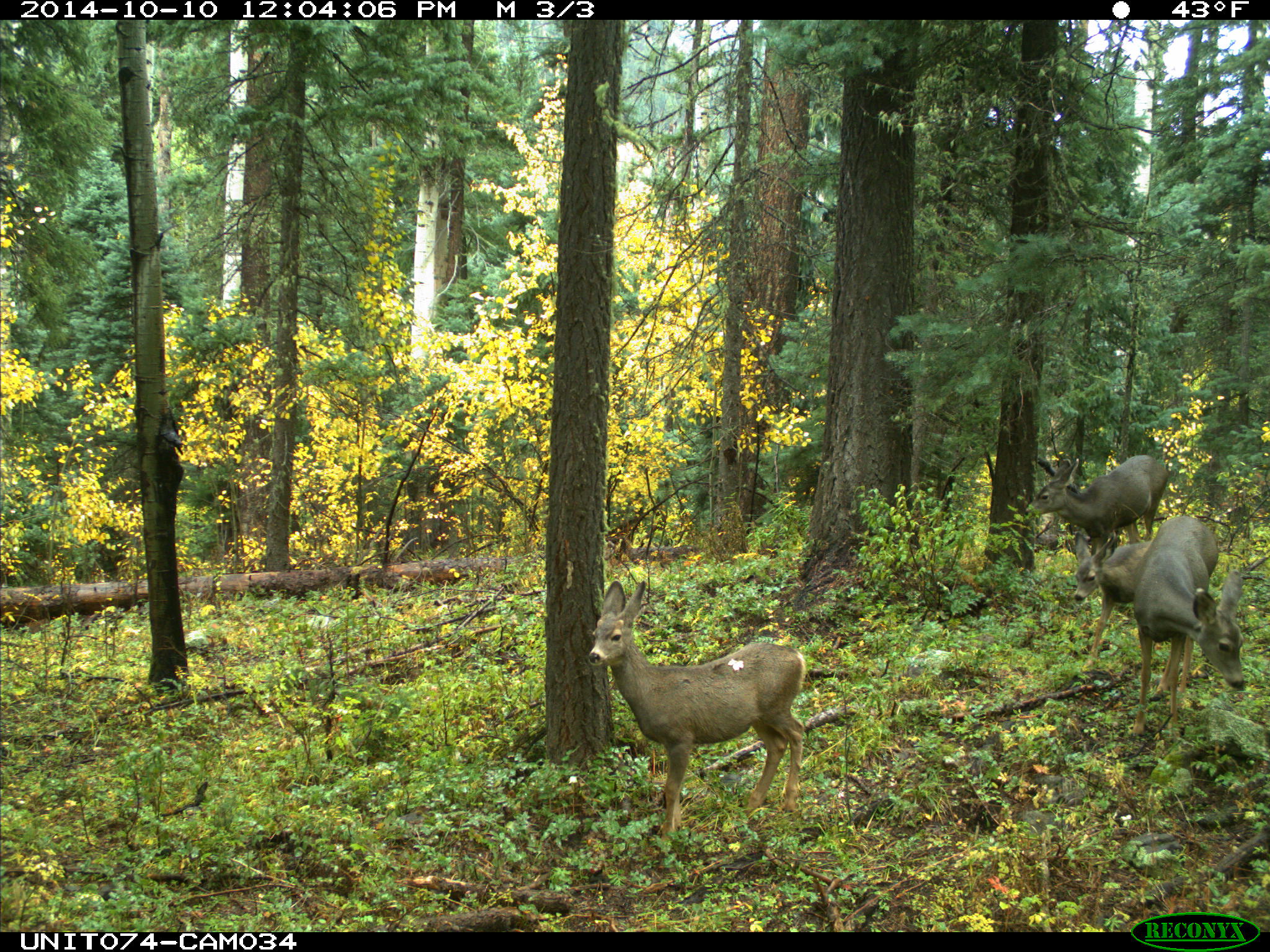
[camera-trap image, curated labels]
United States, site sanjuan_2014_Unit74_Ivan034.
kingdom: Animalia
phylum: Chordata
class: Mammalia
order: Artiodactyla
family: Cervidae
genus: Odocoileus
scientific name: Odocoileus hemionus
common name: mule deer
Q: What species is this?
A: Odocoileus hemionus (mule deer).